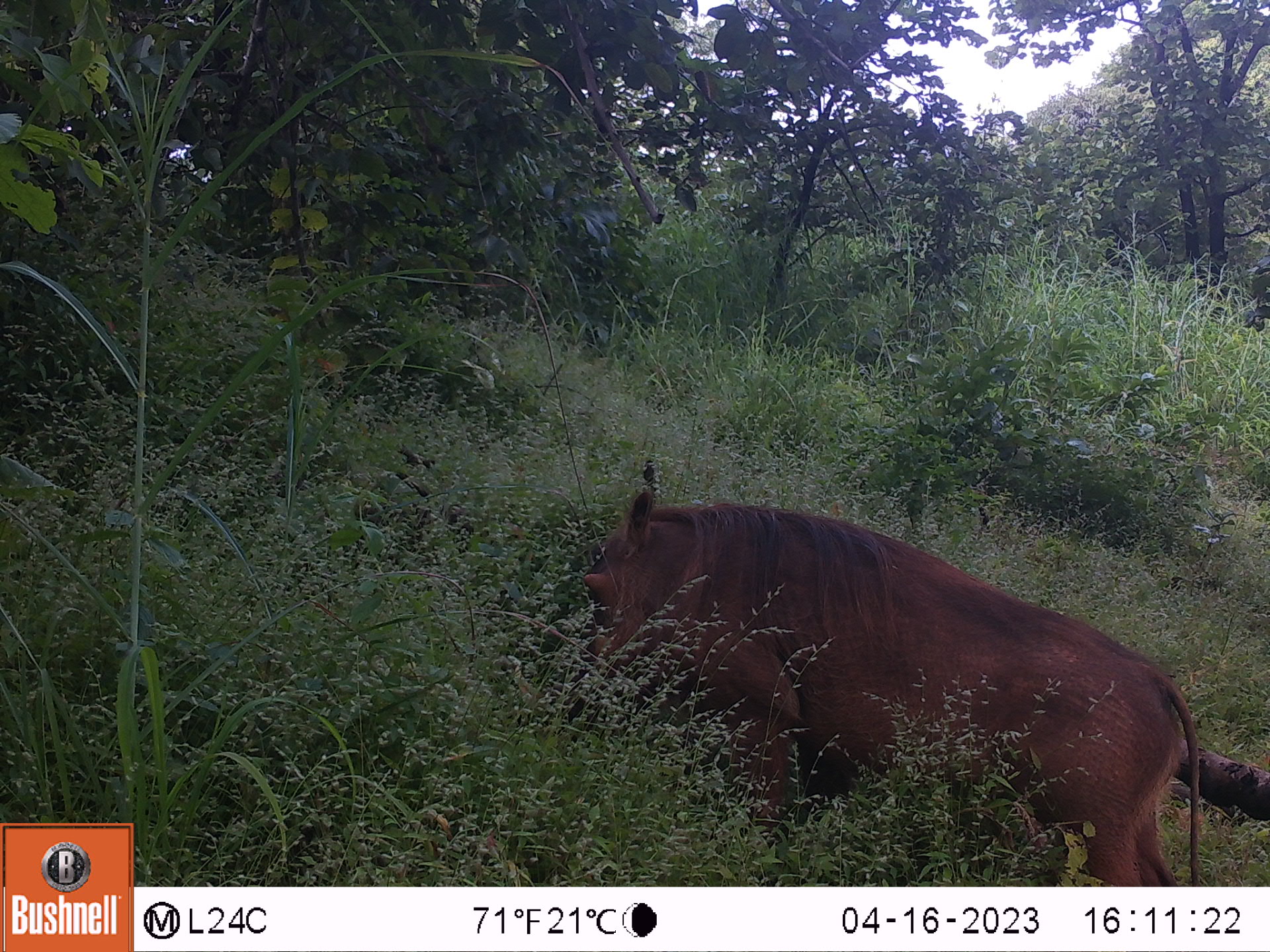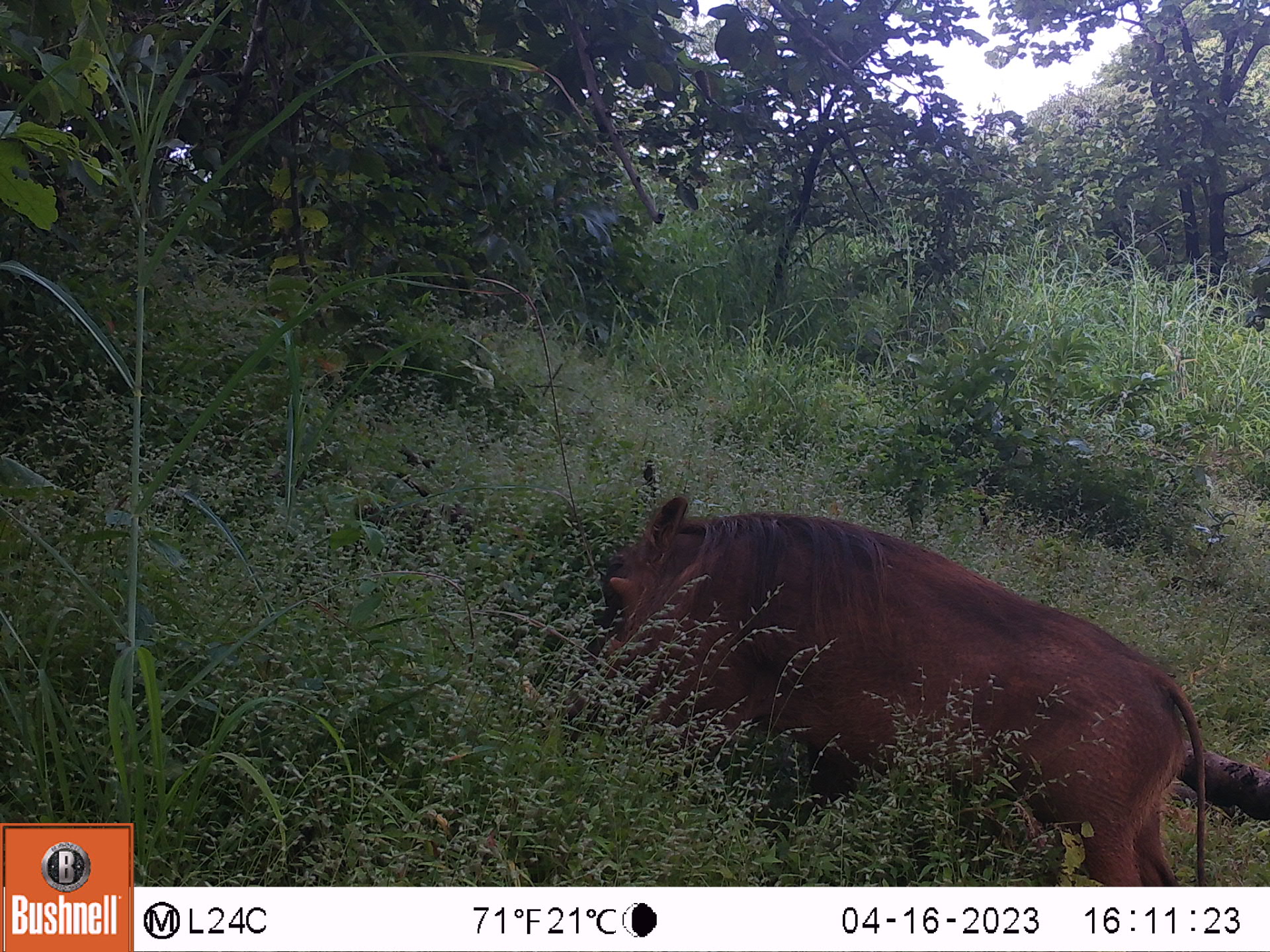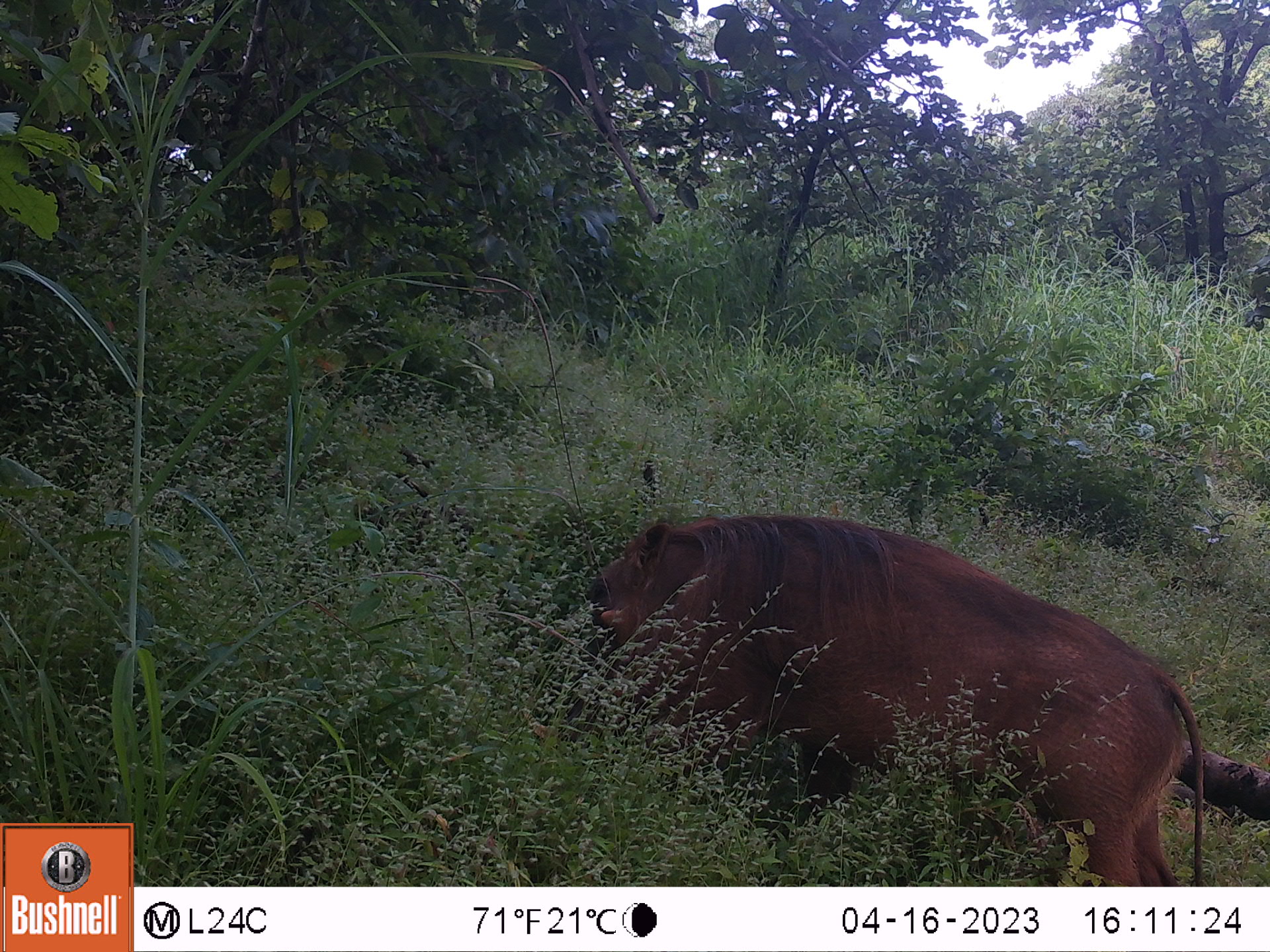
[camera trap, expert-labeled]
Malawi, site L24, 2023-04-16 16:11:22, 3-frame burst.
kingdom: Animalia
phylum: Chordata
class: Mammalia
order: Artiodactyla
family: Suidae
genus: Phacochoerus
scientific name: Phacochoerus africanus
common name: common warthog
Common warthog (Phacochoerus africanus), count 1.